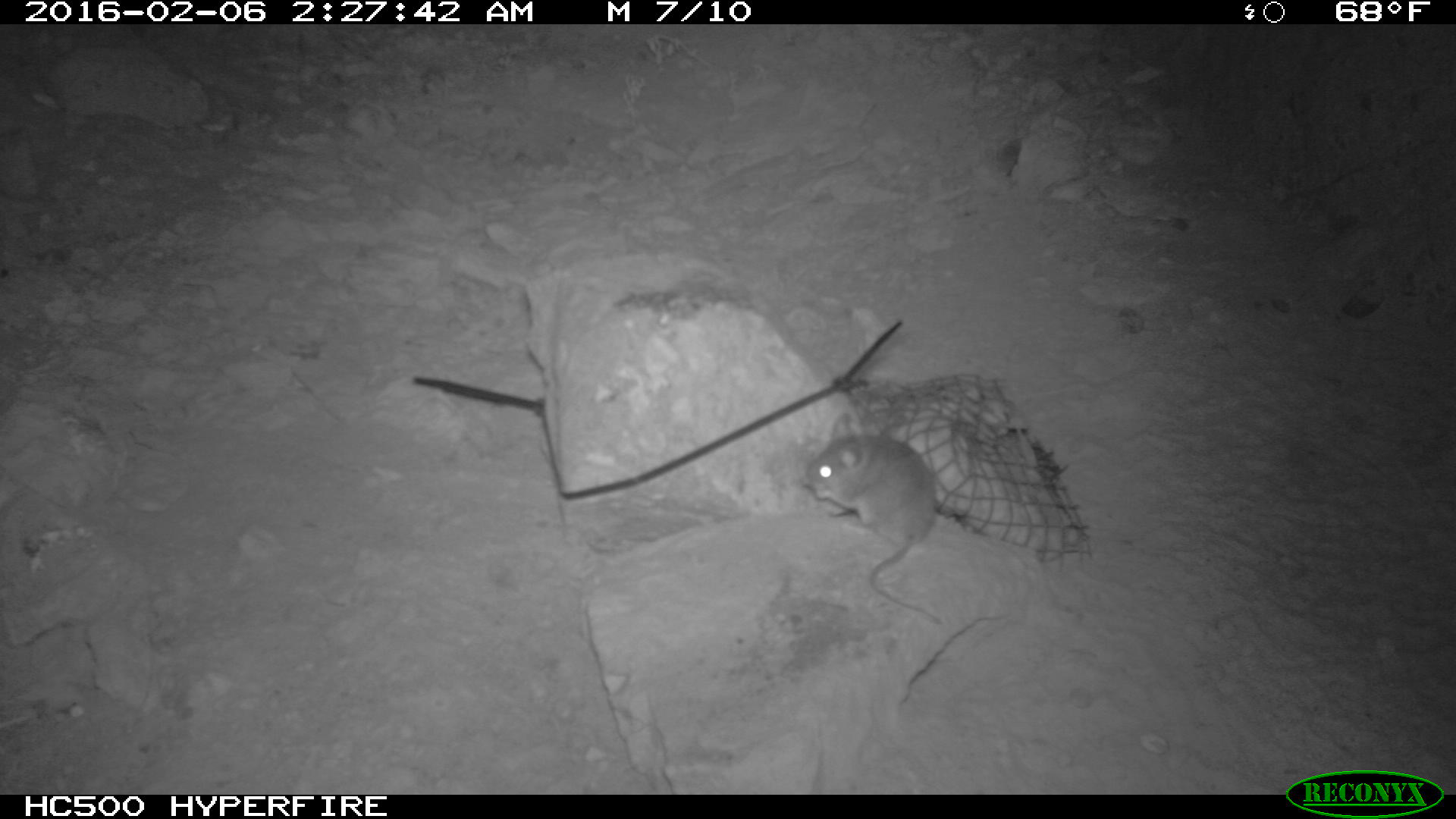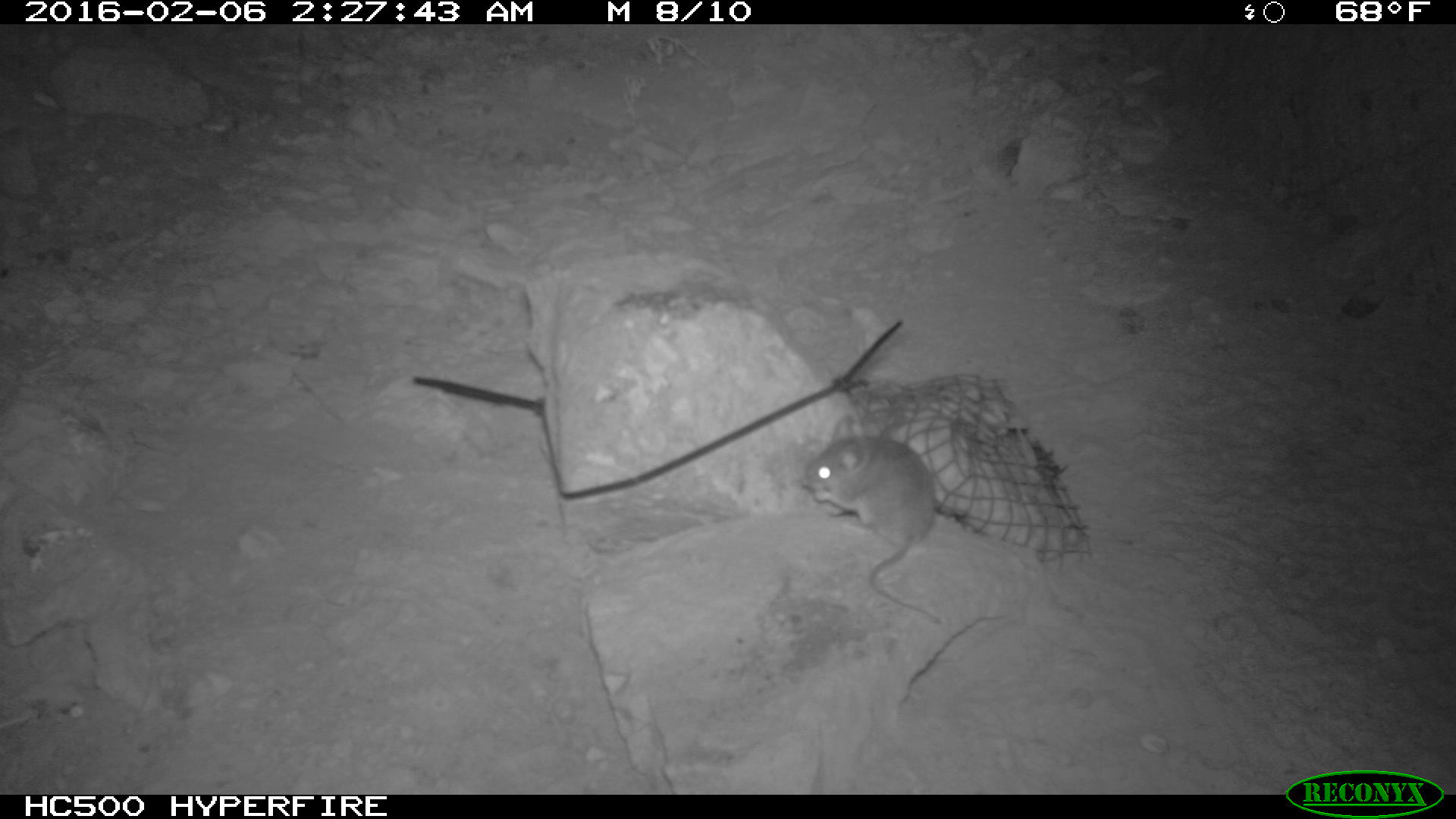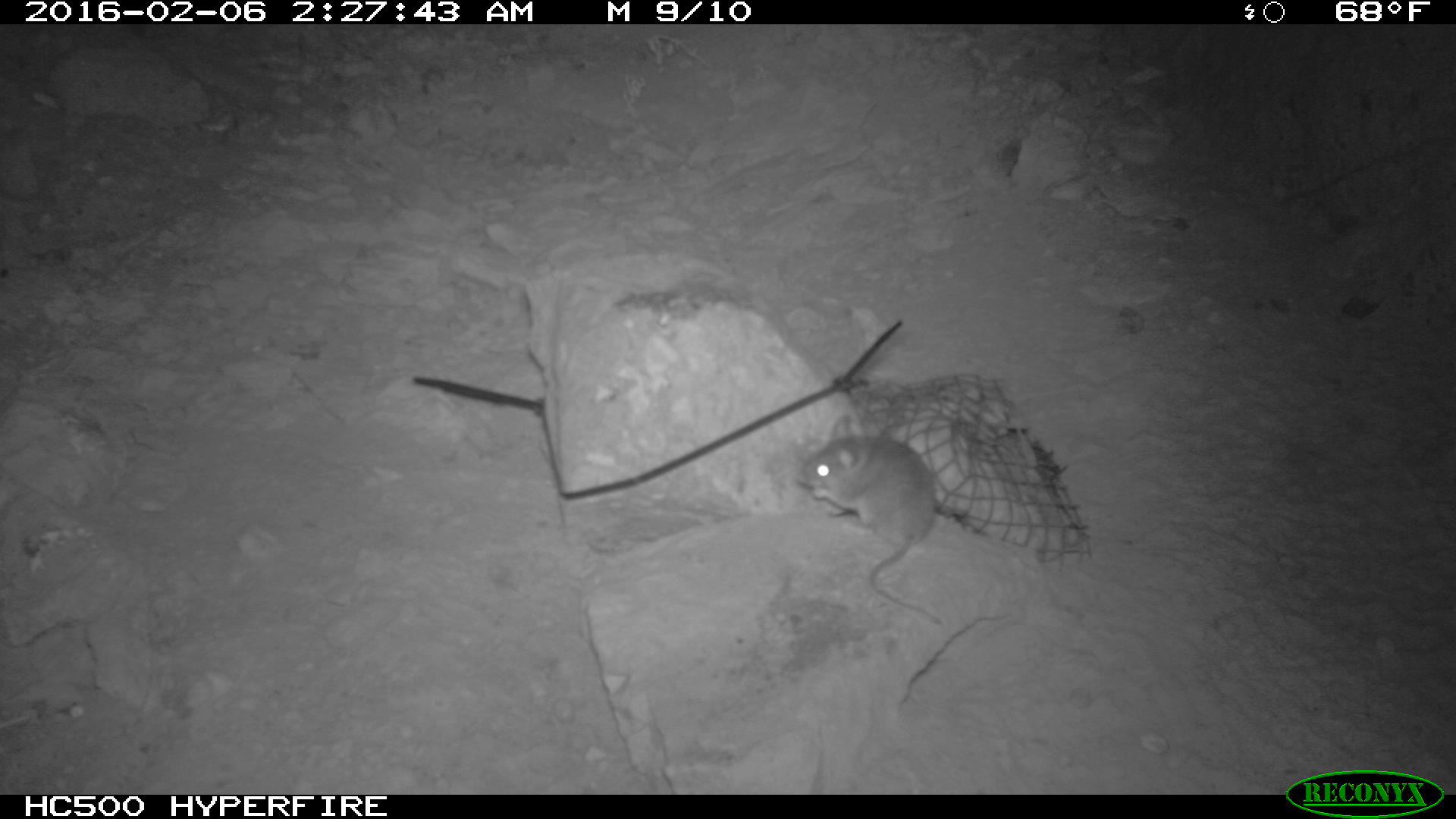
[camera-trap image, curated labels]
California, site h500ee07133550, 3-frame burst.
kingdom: Animalia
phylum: Chordata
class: Mammalia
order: Rodentia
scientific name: Rodentia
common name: rodent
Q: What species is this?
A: Rodent (Rodentia).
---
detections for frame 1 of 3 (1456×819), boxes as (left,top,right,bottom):
rodent: (799,410,944,627)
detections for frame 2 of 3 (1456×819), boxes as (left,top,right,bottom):
rodent: (801,412,943,629)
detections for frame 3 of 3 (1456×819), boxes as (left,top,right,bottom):
rodent: (790,416,946,626)